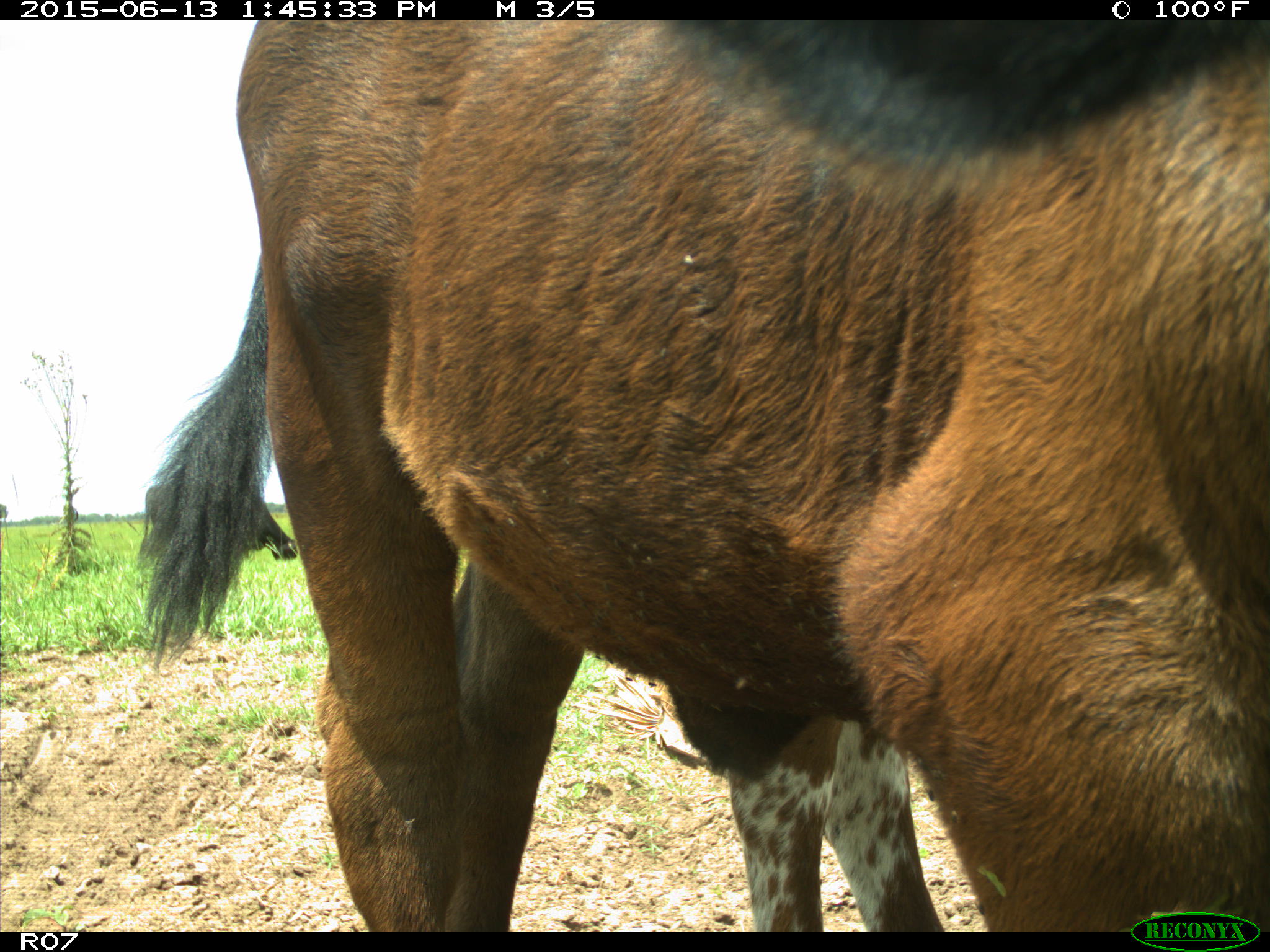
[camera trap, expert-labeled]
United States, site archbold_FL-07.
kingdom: Animalia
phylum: Chordata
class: Mammalia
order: Artiodactyla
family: Bovidae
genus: Bos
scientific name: Bos taurus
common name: domestic cow